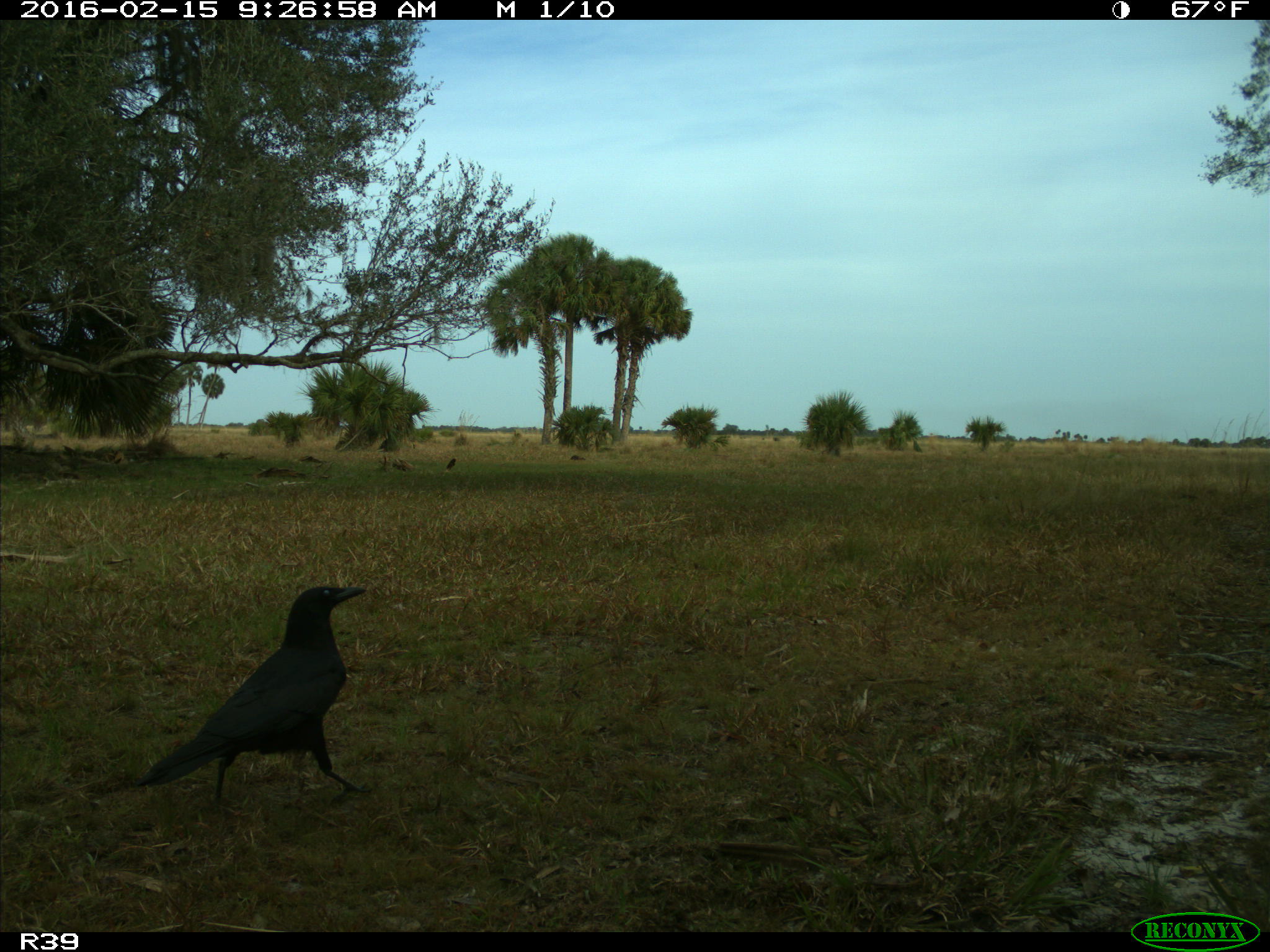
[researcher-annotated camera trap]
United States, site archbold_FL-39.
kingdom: Animalia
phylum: Chordata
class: Mammalia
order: Artiodactyla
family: Bovidae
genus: Bos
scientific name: Bos taurus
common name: domestic cow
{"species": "Bos taurus (domestic cow)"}